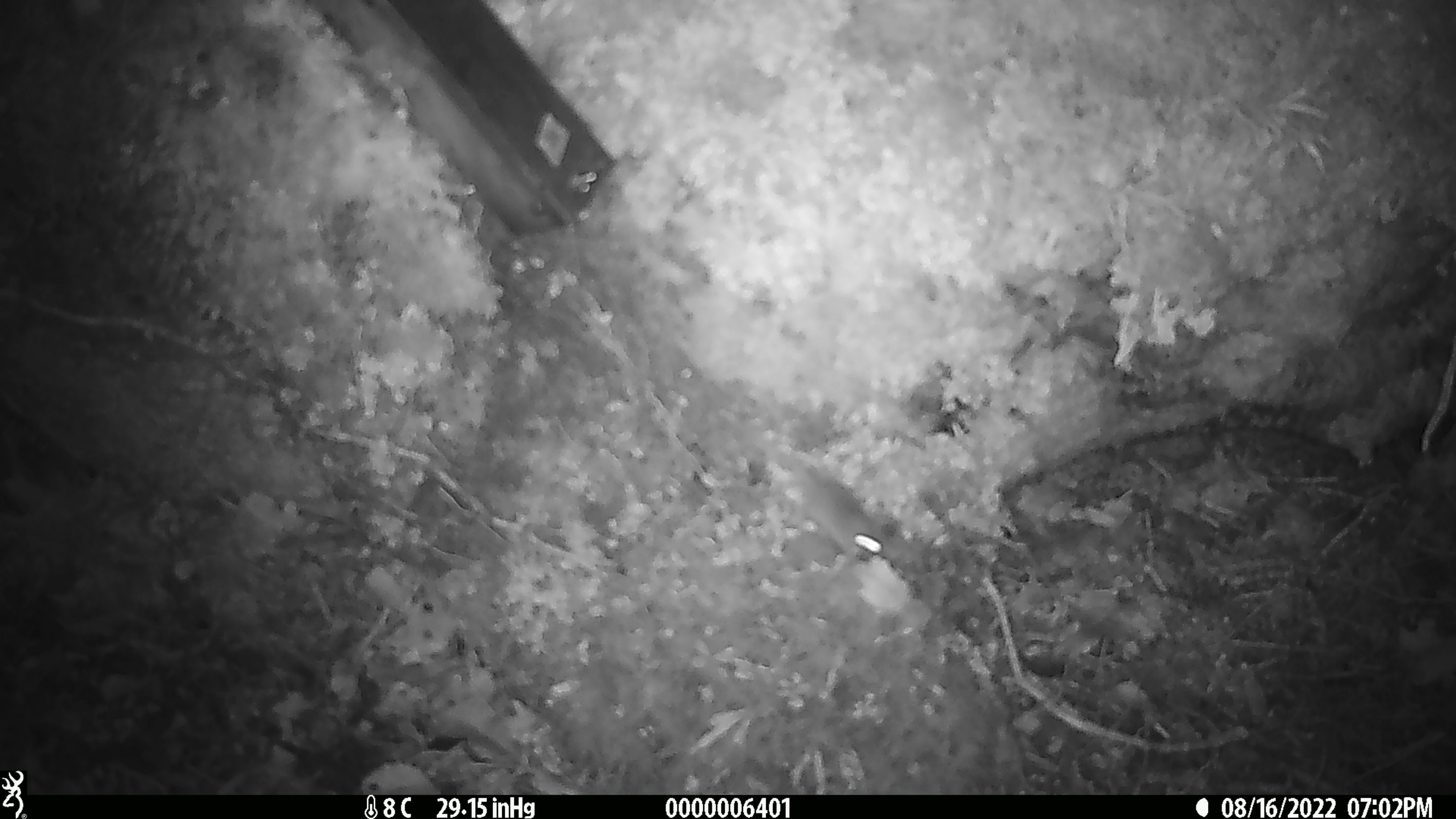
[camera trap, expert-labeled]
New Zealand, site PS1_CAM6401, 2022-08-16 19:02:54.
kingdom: Animalia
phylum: Chordata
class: Mammalia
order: Rodentia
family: Muridae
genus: Mus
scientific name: Mus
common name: mouse